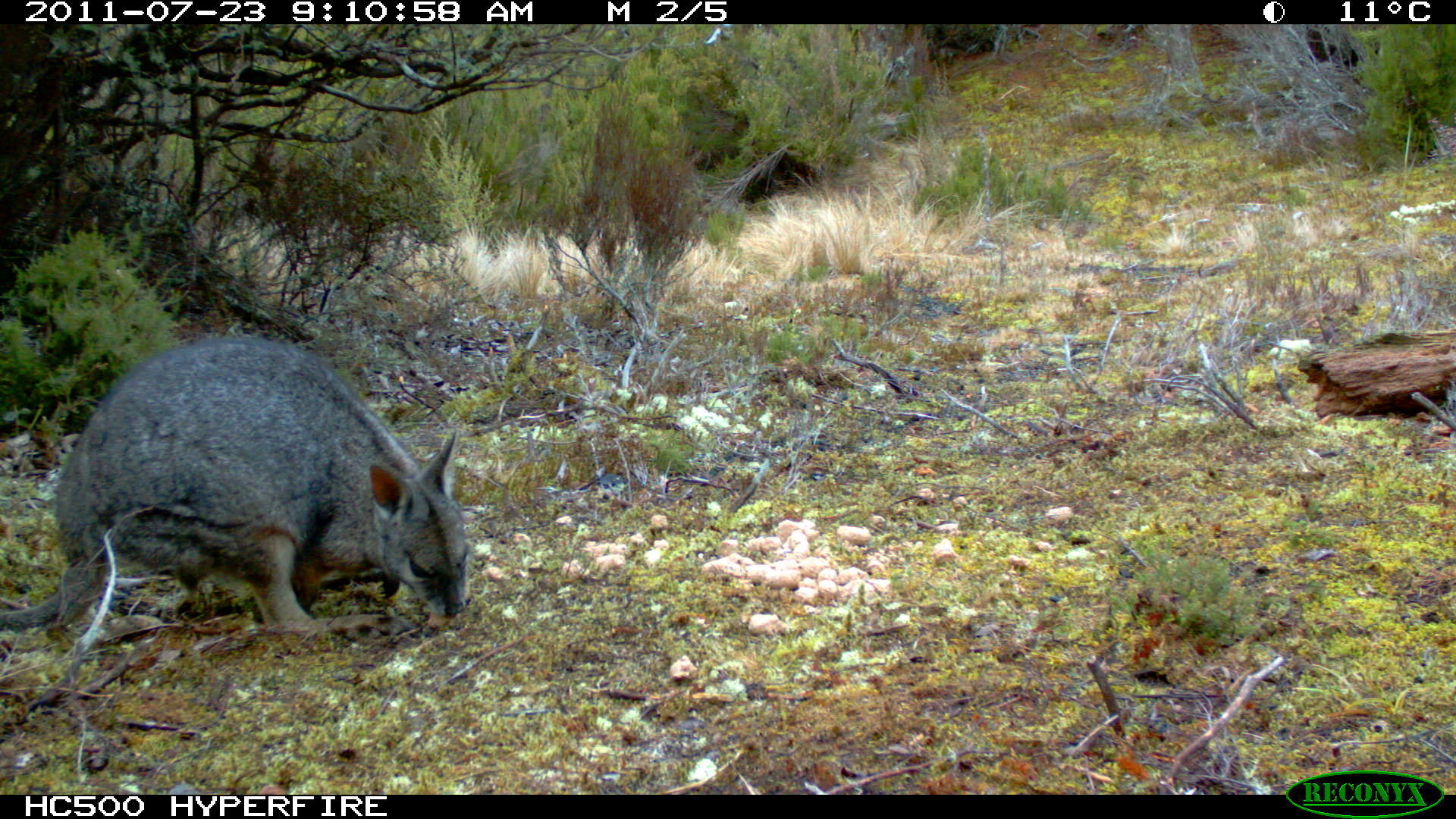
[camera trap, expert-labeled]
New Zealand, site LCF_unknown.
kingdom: Animalia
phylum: Chordata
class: Mammalia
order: Diprotodontia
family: Macropodidae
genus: Notamacropus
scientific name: Notamacropus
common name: wallaby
Wallaby (Notamacropus).